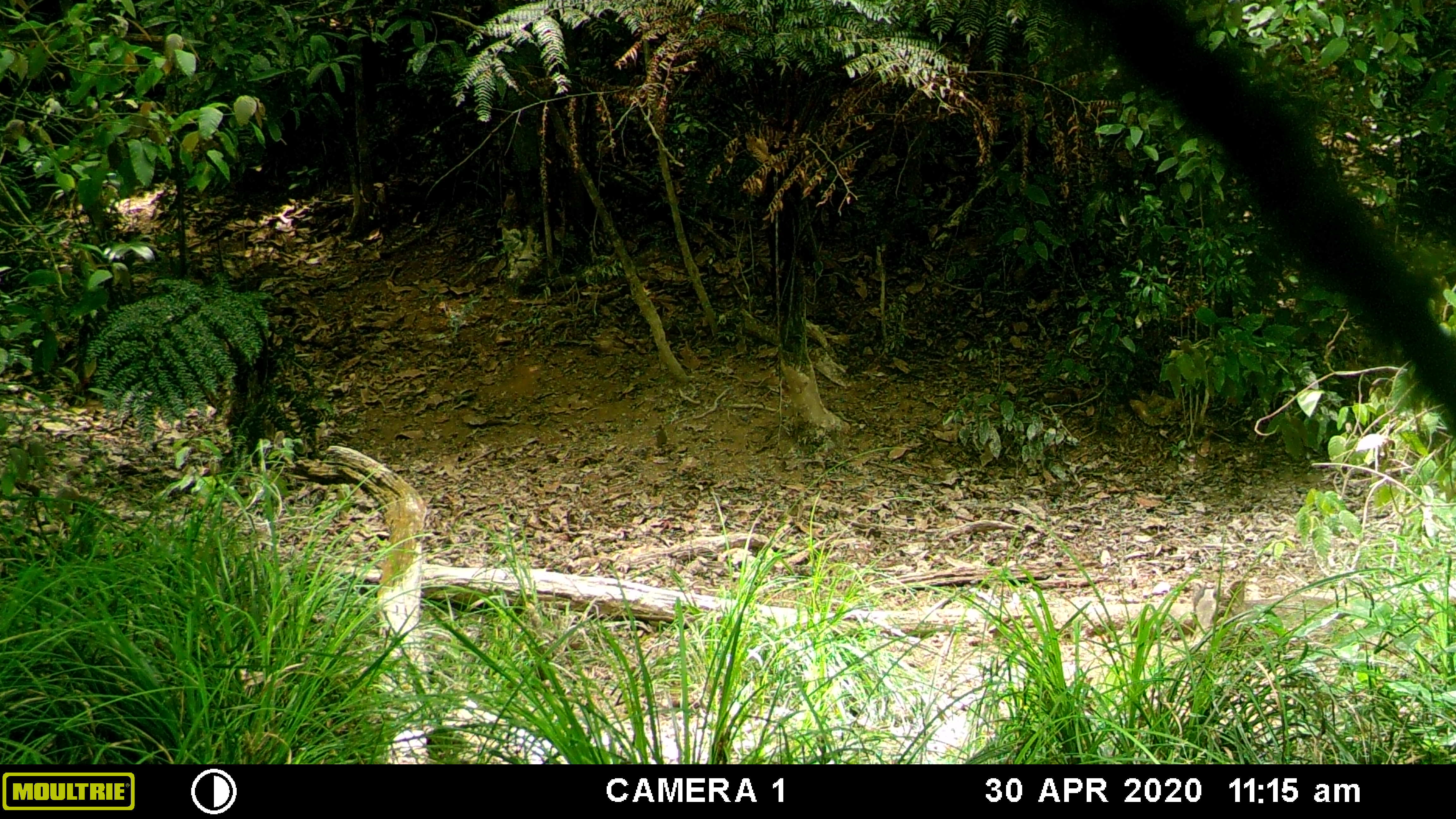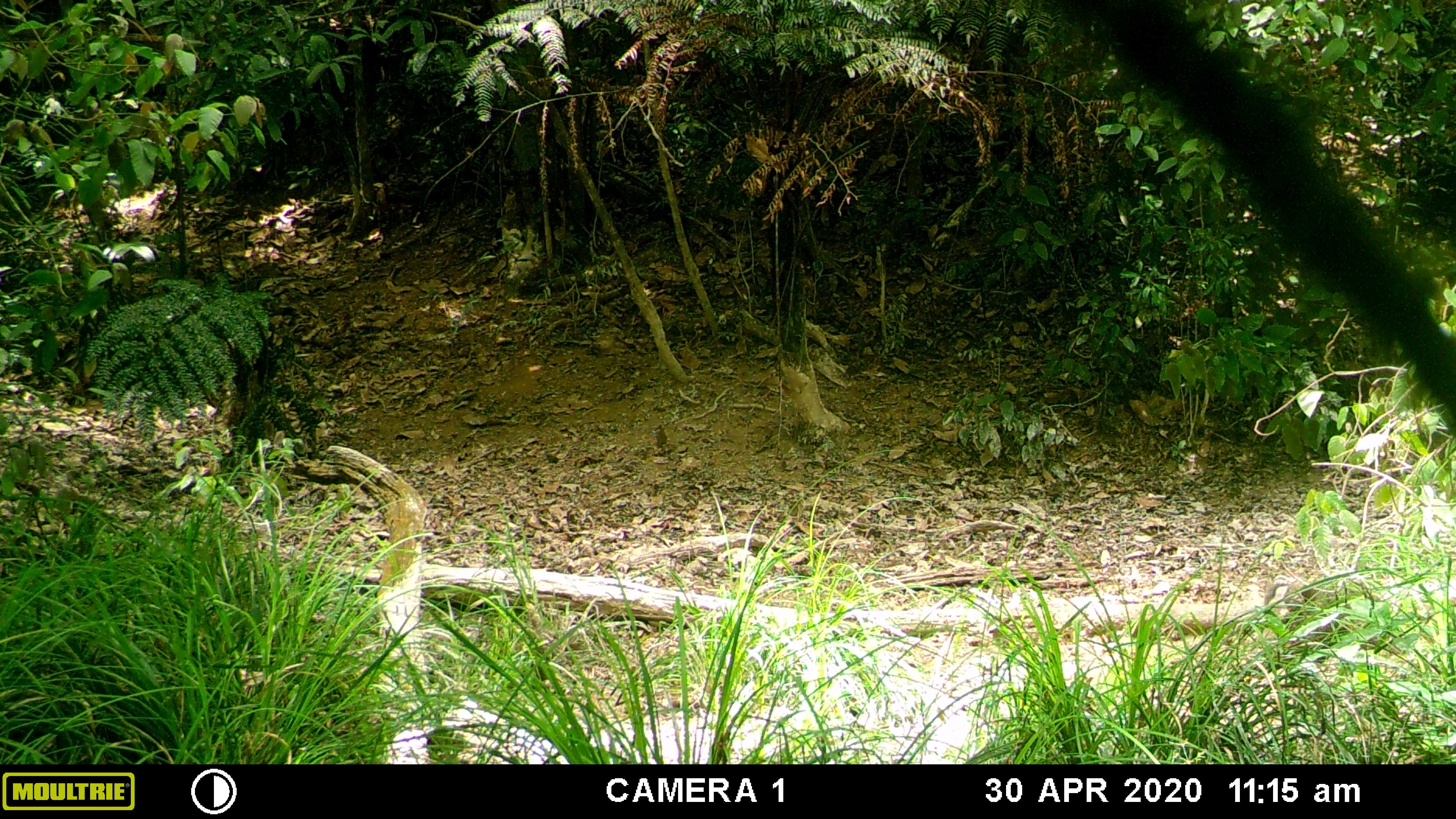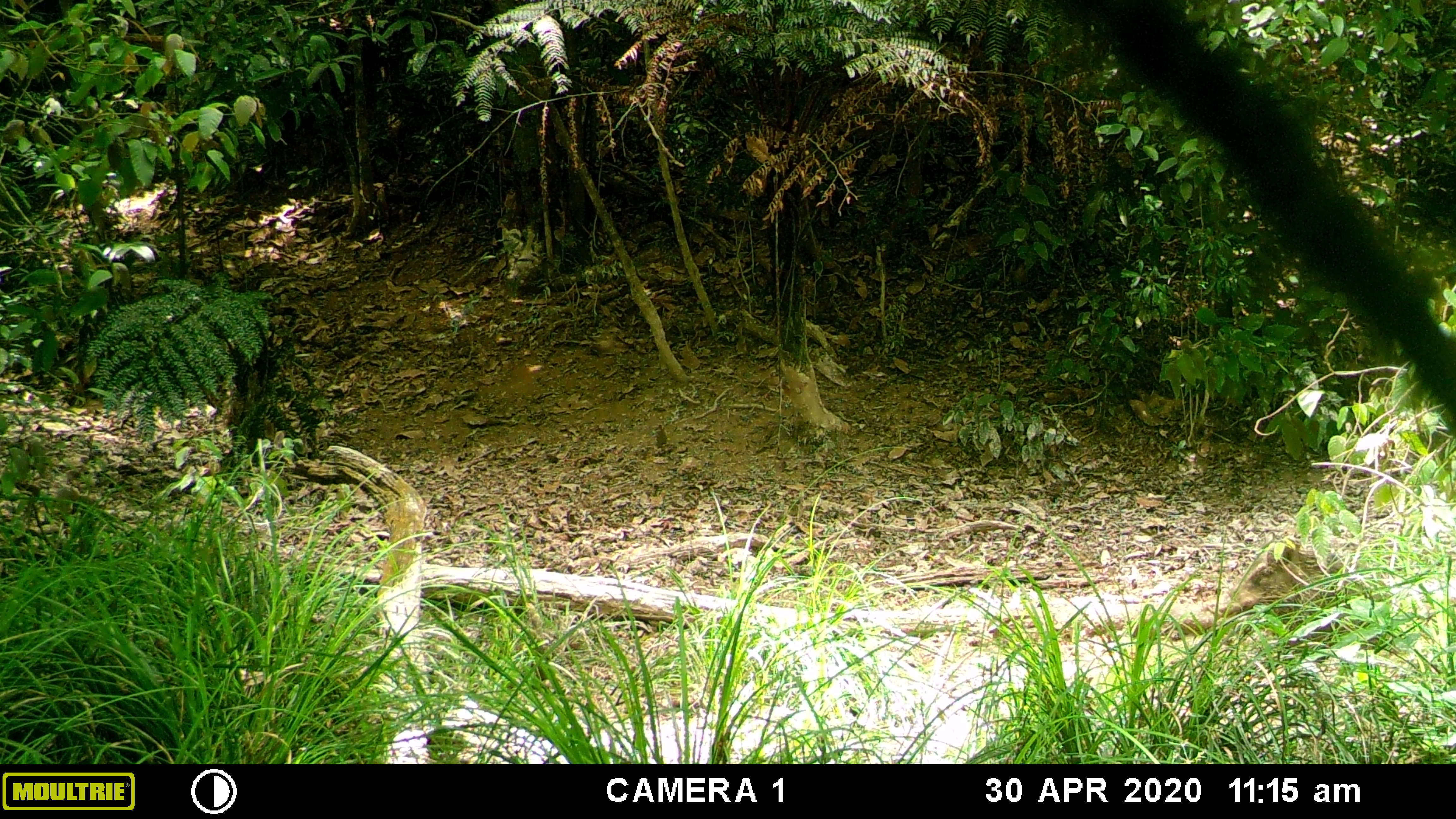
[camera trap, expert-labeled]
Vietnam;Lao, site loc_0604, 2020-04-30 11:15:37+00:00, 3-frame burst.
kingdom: Animalia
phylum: Chordata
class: Mammalia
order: Artiodactyla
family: Suidae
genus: Sus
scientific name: Sus scrofa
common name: eurasian wild pig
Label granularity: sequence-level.